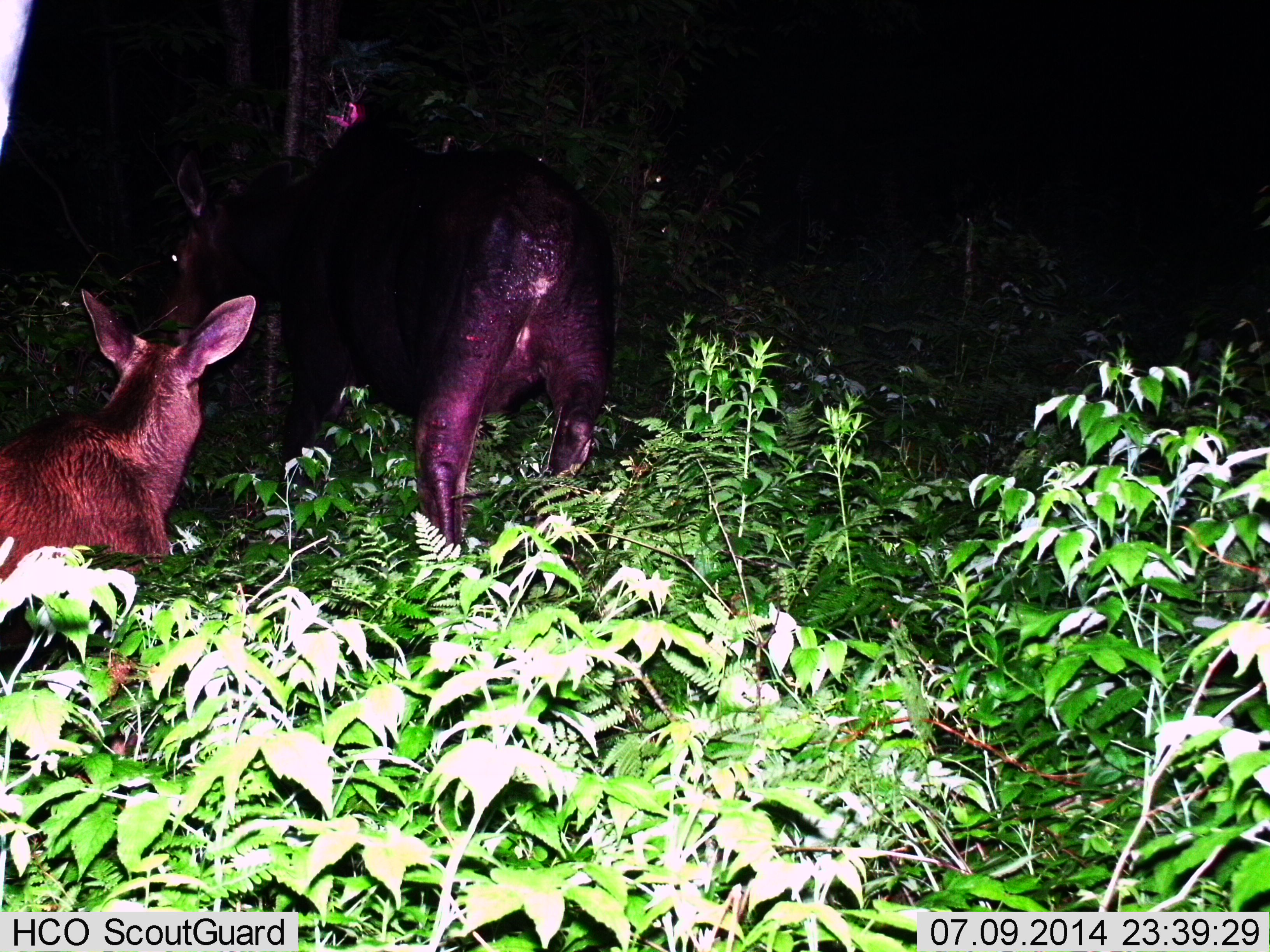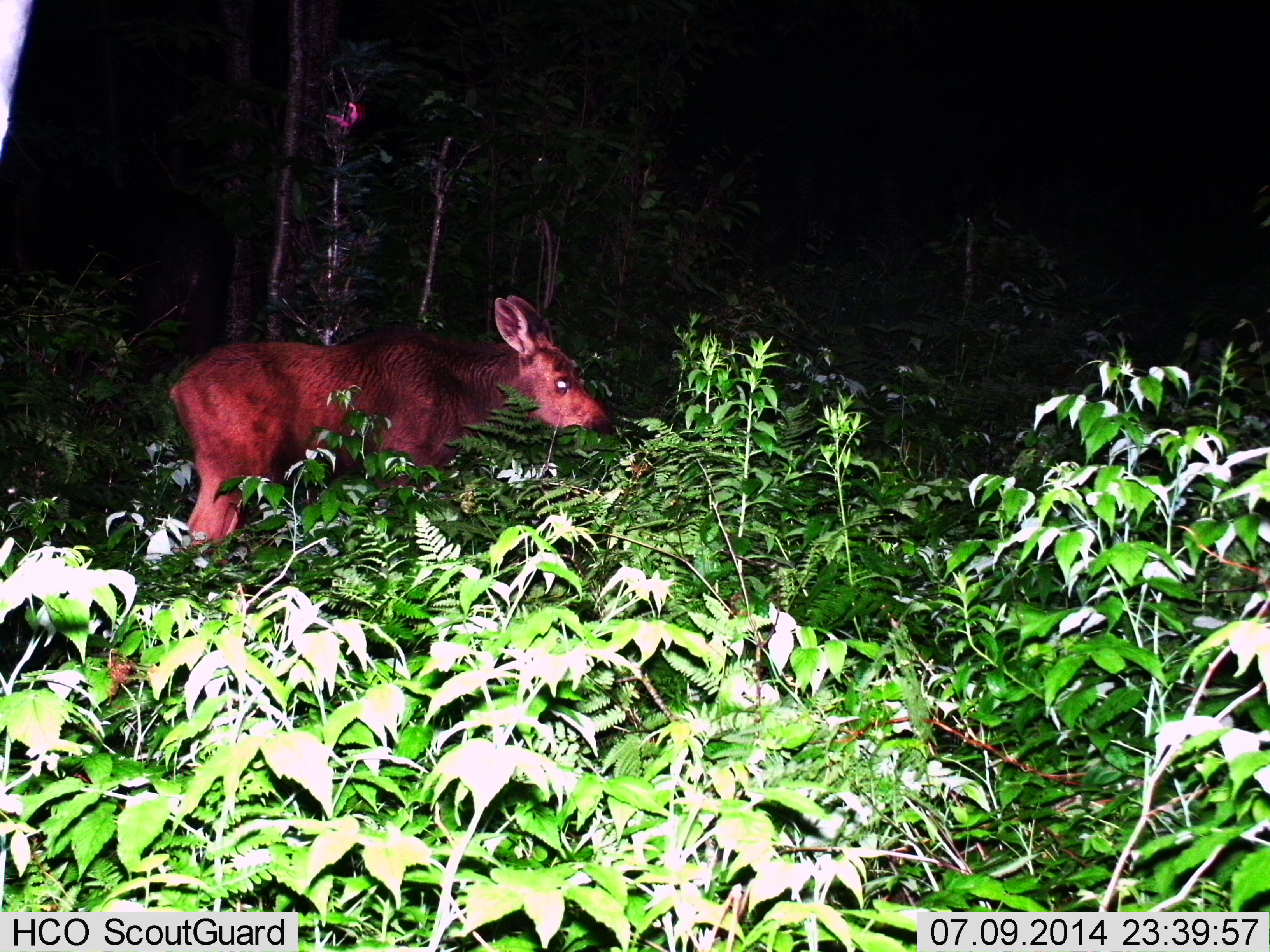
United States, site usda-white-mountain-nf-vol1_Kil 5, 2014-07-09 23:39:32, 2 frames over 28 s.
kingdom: Animalia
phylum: Chordata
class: Mammalia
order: Artiodactyla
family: Cervidae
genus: Alces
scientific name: Alces alces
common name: moose